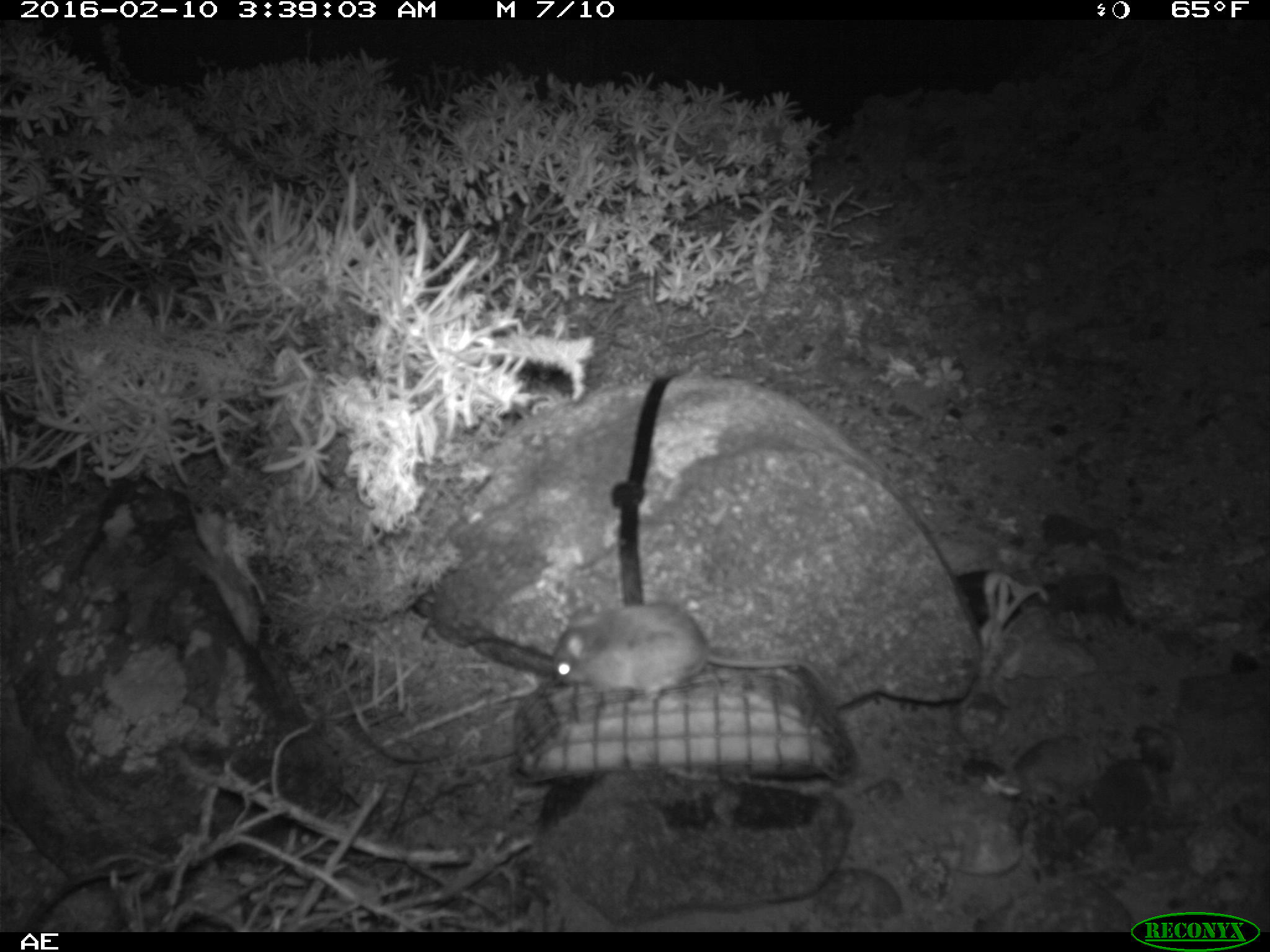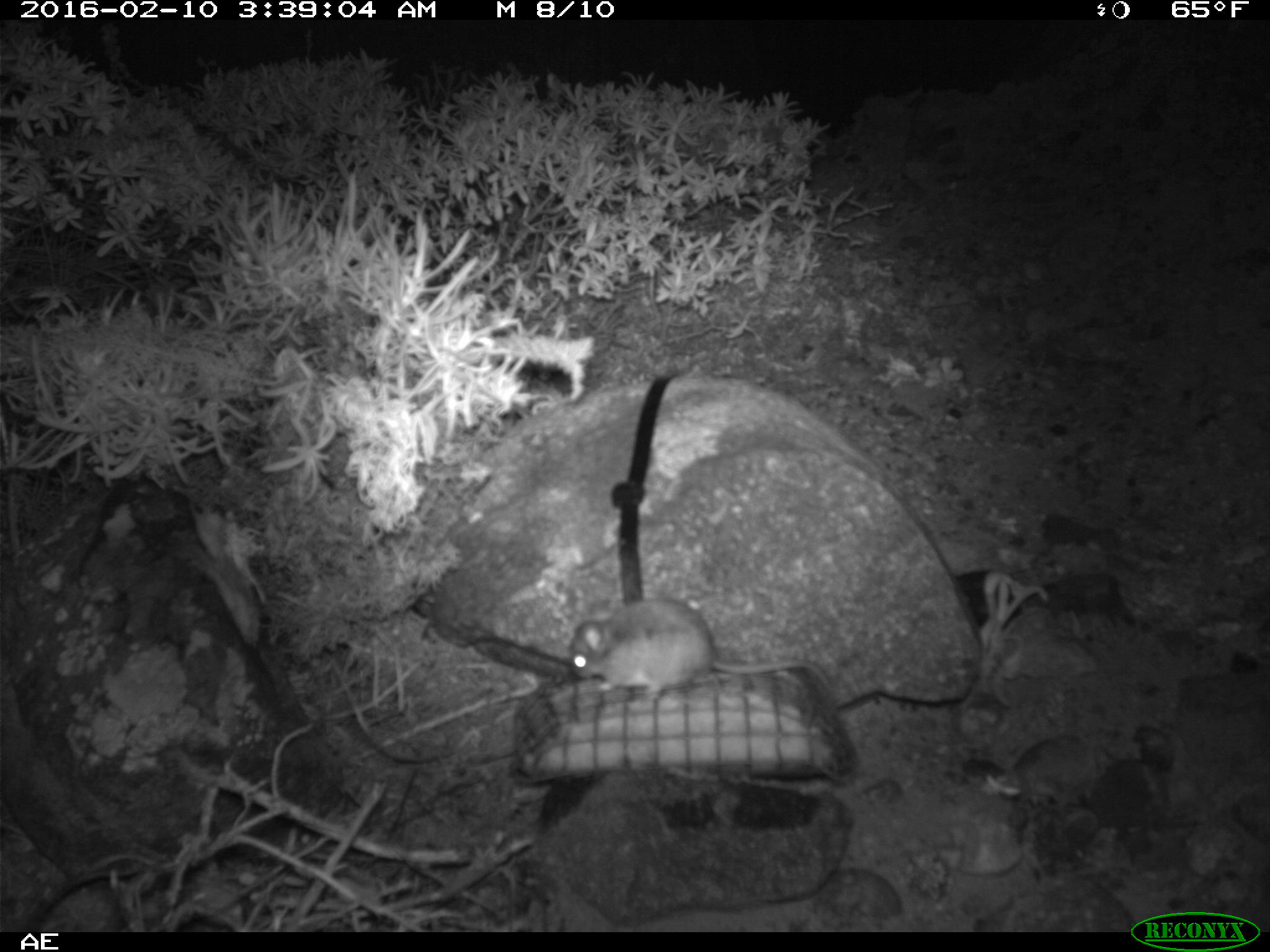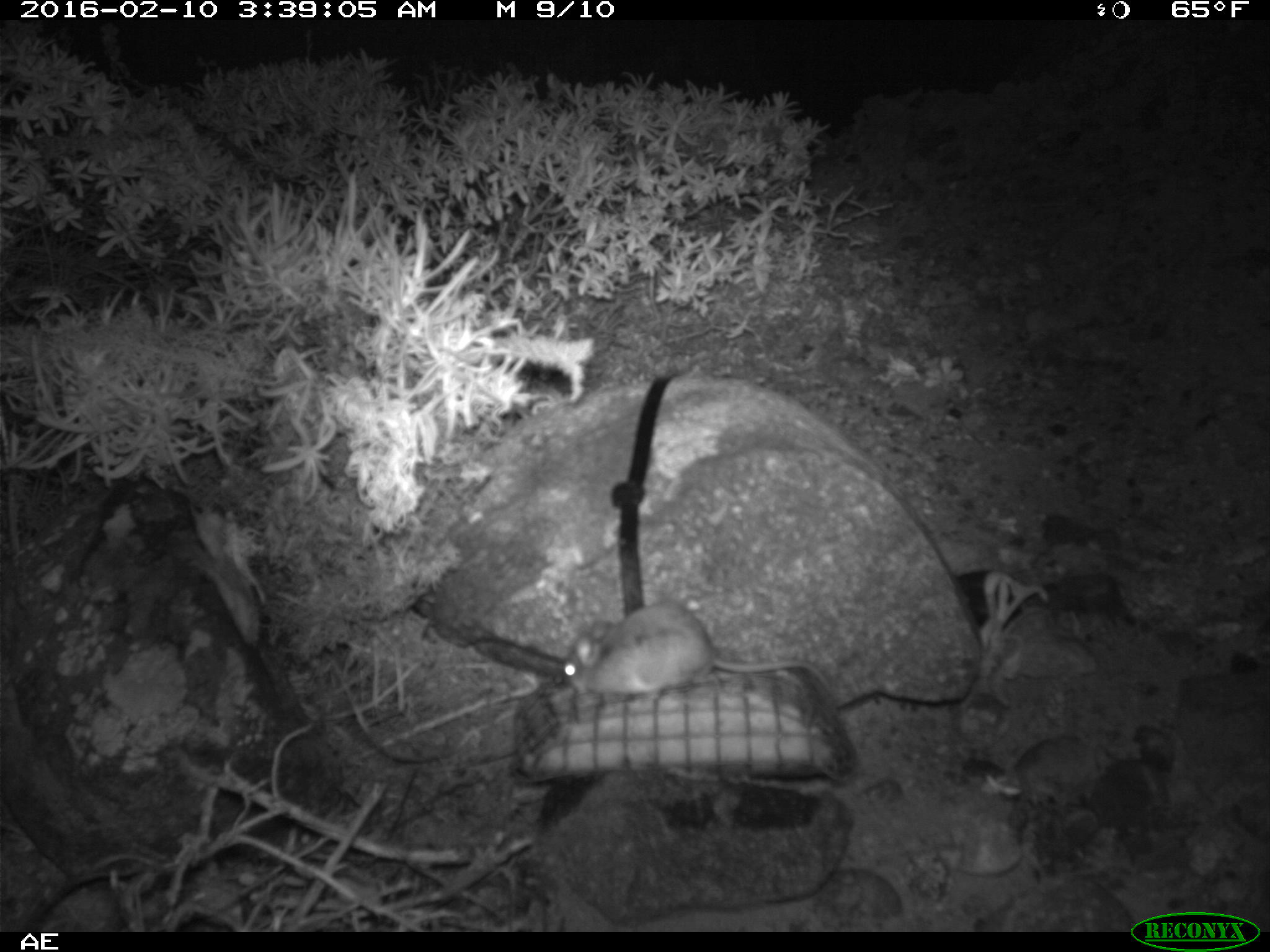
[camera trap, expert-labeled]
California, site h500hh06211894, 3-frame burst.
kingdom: Animalia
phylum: Chordata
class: Mammalia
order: Rodentia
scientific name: Rodentia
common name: rodent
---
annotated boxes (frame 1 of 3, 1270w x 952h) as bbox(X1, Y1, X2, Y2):
rodent: bbox(553, 598, 824, 701)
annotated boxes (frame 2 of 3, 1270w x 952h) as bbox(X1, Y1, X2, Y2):
rodent: bbox(569, 599, 830, 693)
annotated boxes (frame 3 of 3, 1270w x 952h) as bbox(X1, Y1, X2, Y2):
rodent: bbox(564, 604, 828, 704)